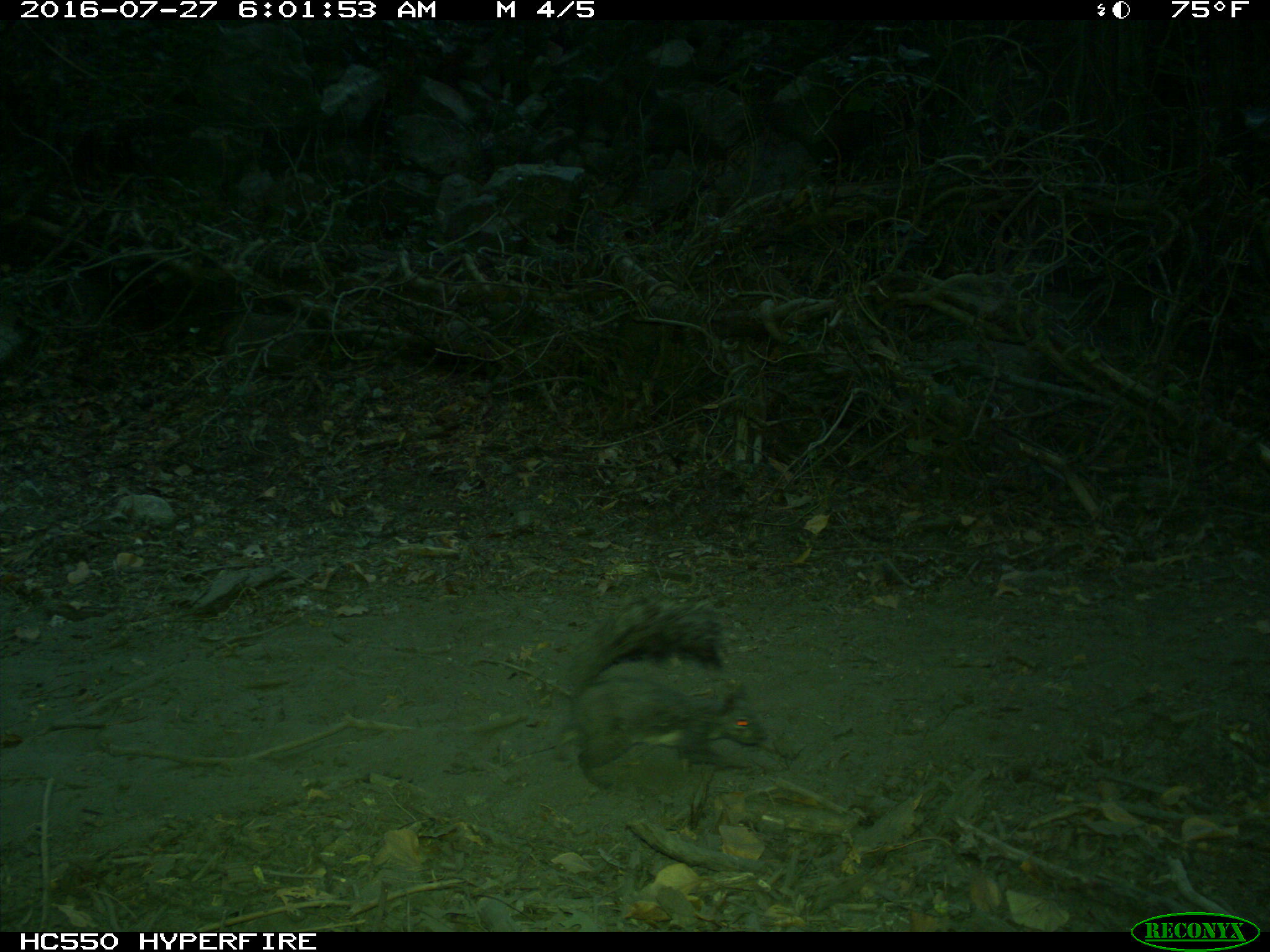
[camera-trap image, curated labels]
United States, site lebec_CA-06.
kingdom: Animalia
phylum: Chordata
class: Mammalia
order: Rodentia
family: Sciuridae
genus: Sciurus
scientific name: Sciurus carolinensis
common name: eastern gray squirrel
Sciurus carolinensis (eastern gray squirrel).